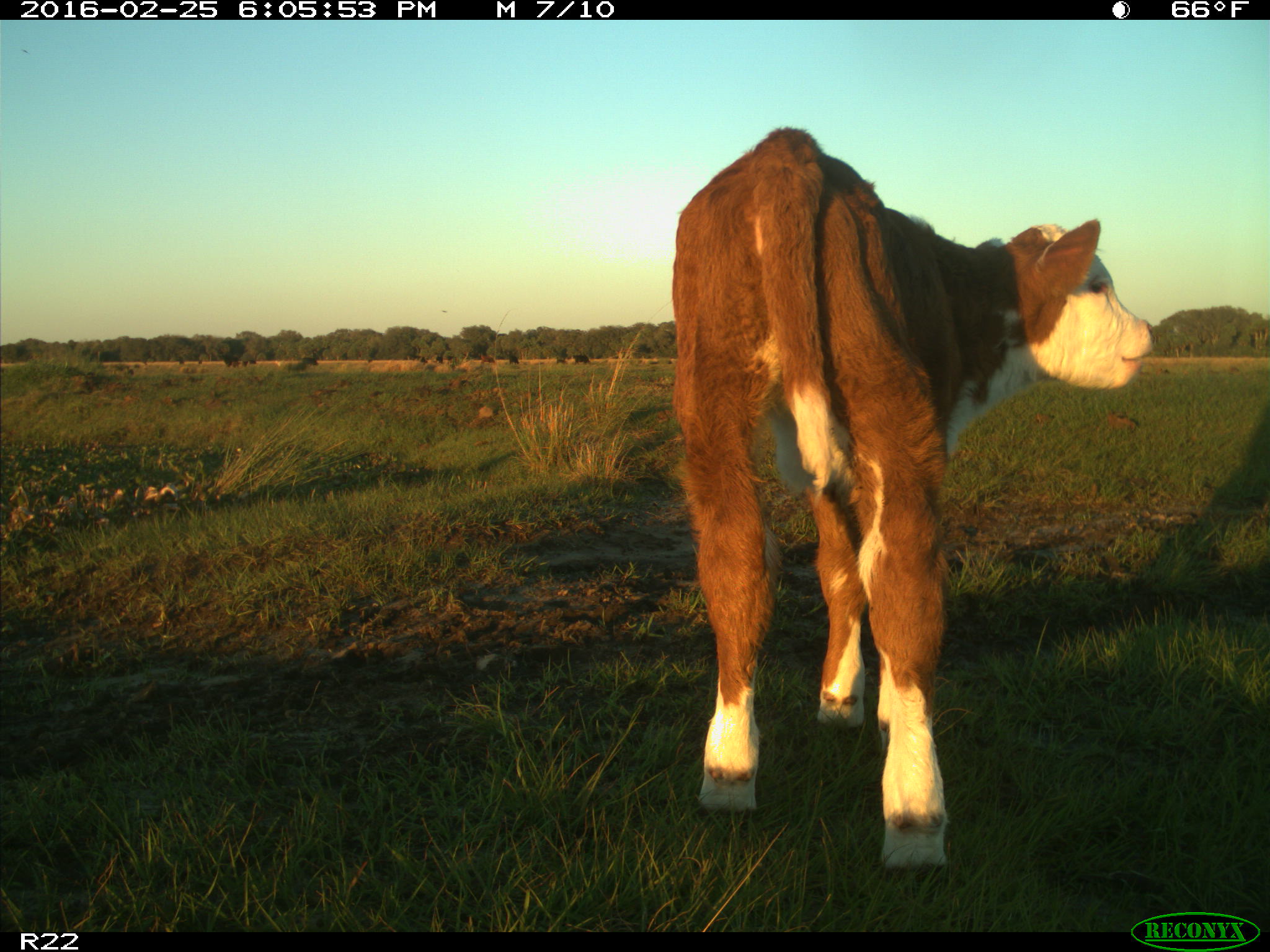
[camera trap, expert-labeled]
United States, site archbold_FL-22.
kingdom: Animalia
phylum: Chordata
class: Mammalia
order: Artiodactyla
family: Bovidae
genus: Bos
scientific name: Bos taurus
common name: domestic cow